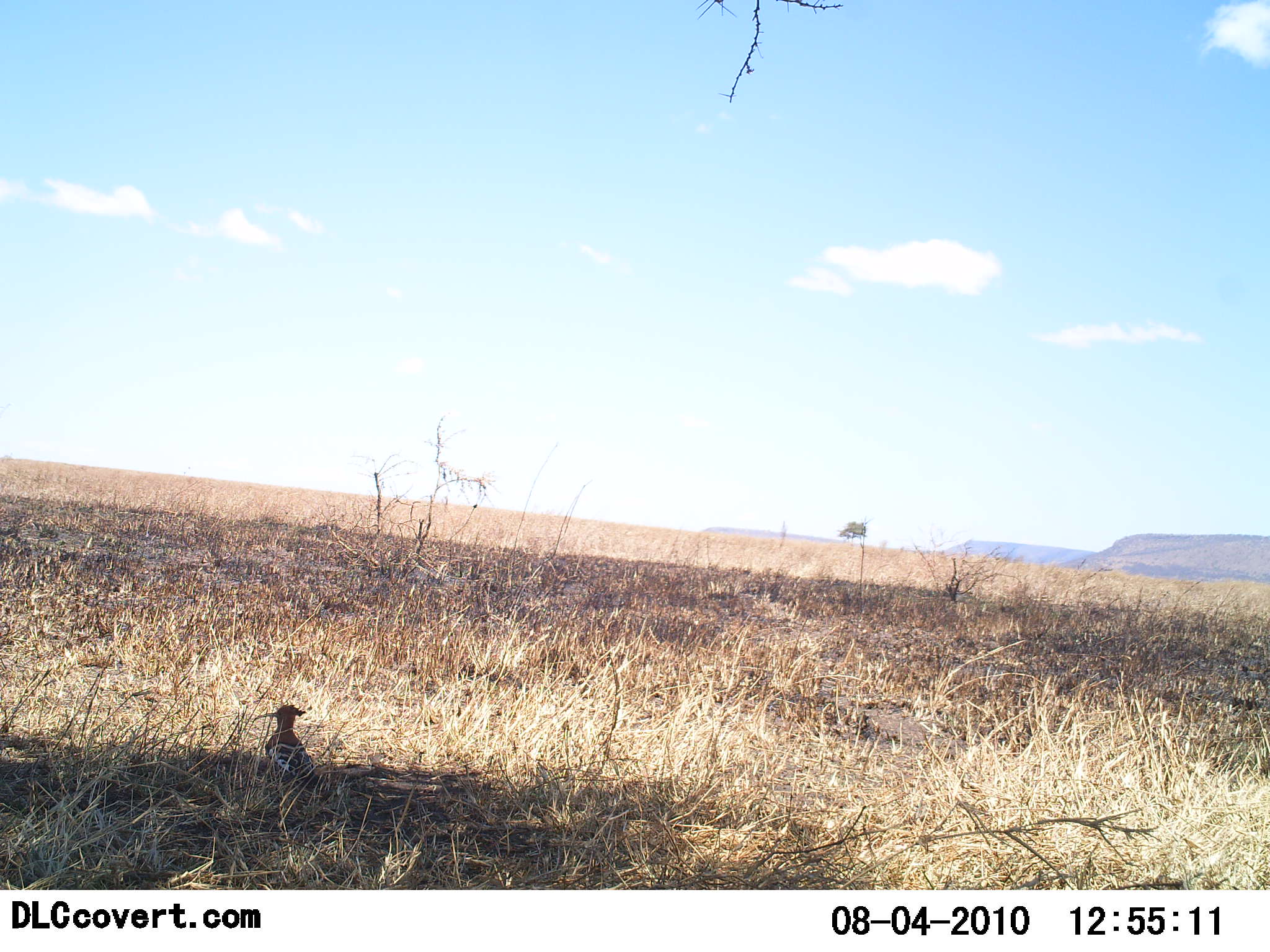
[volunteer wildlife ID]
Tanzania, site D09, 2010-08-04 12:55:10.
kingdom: Animalia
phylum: Chordata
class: Aves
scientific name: Aves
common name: bird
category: otherbird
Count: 1.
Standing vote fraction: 100%.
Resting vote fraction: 12%.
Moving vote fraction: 0%.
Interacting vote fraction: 0%.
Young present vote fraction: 0%.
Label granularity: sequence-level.